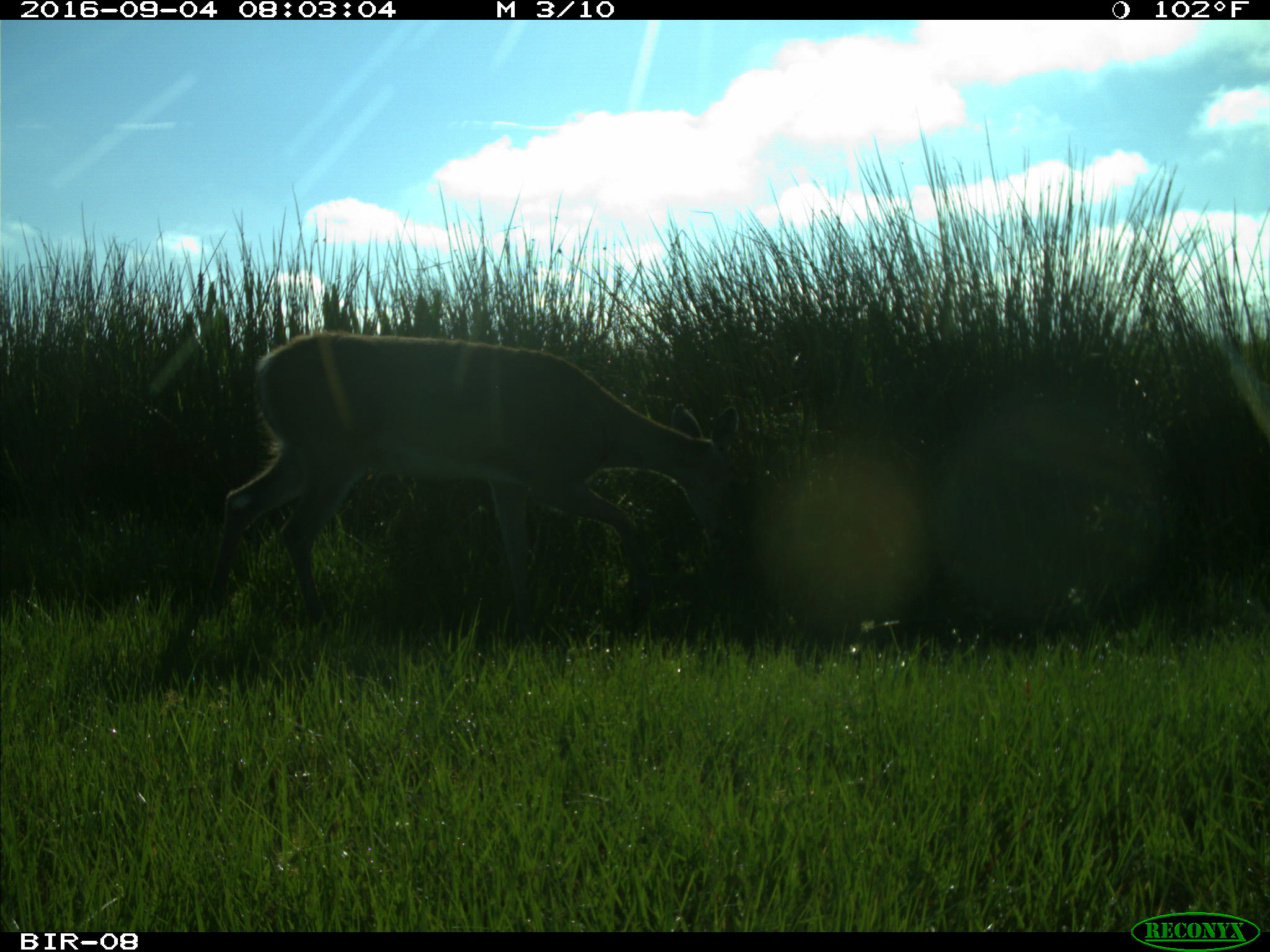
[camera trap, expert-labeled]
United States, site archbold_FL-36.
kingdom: Animalia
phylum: Chordata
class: Mammalia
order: Artiodactyla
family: Cervidae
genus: Odocoileus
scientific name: Odocoileus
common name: deer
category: unidentified deer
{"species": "unidentified deer (deer) (Odocoileus)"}